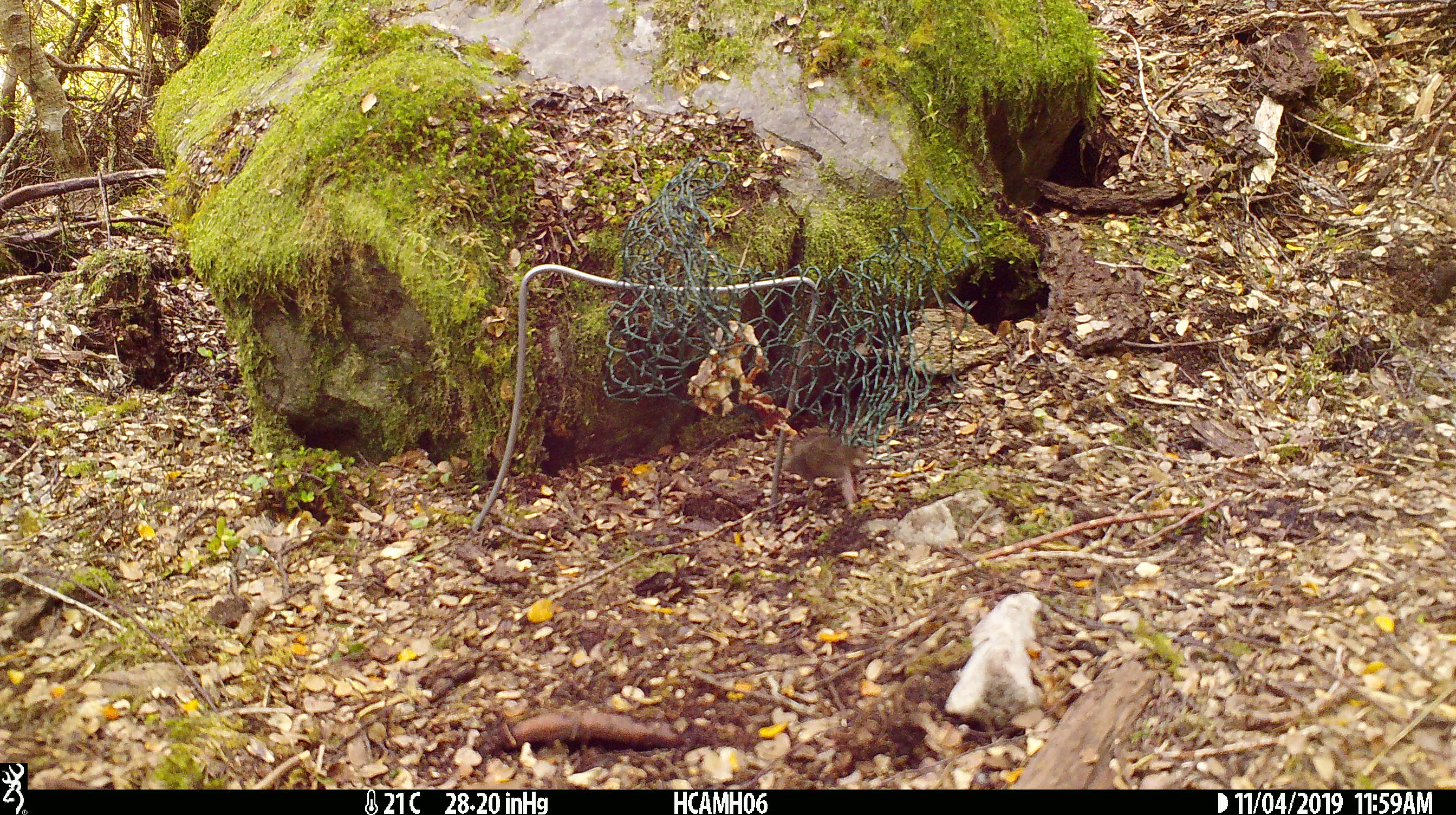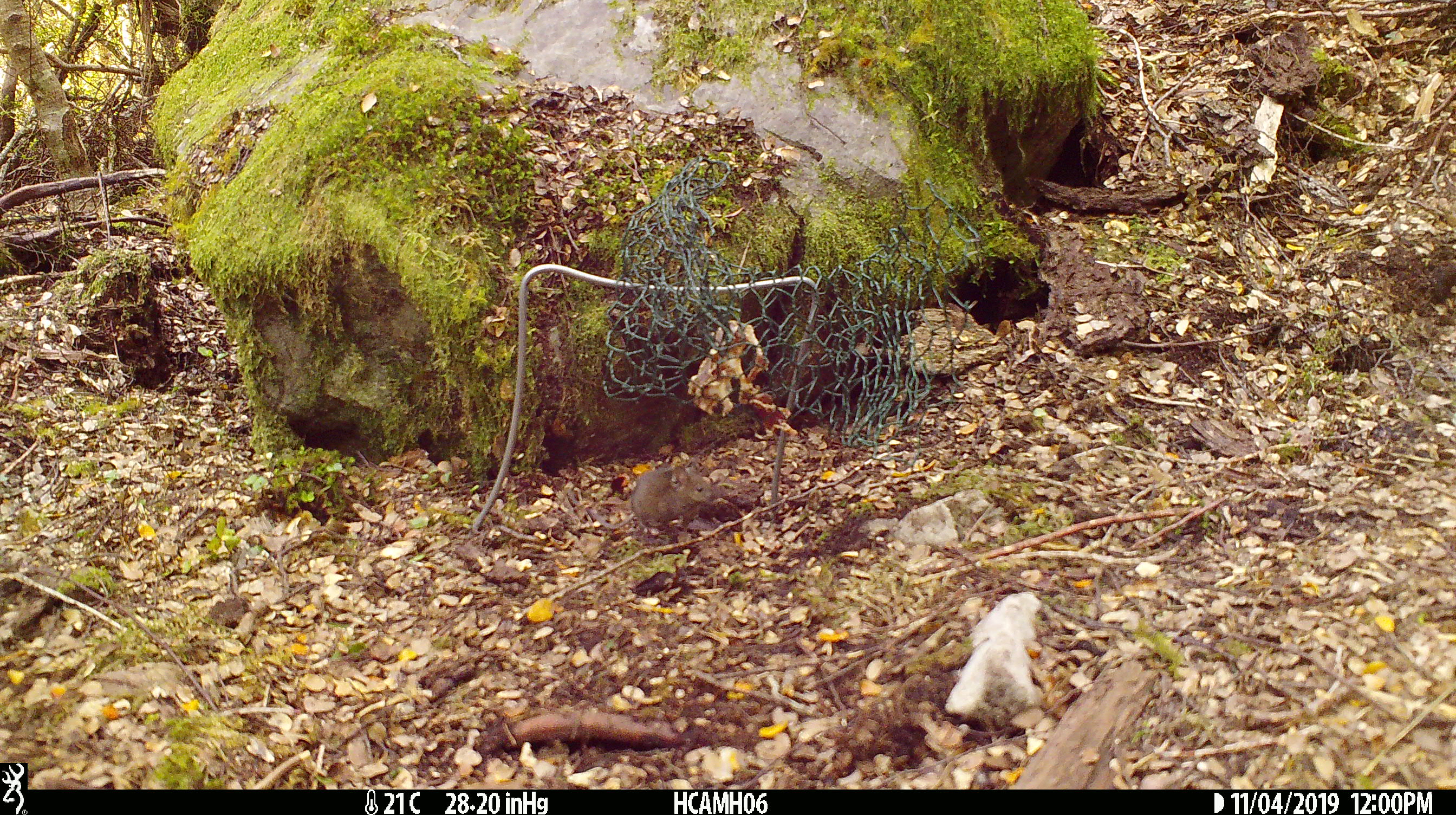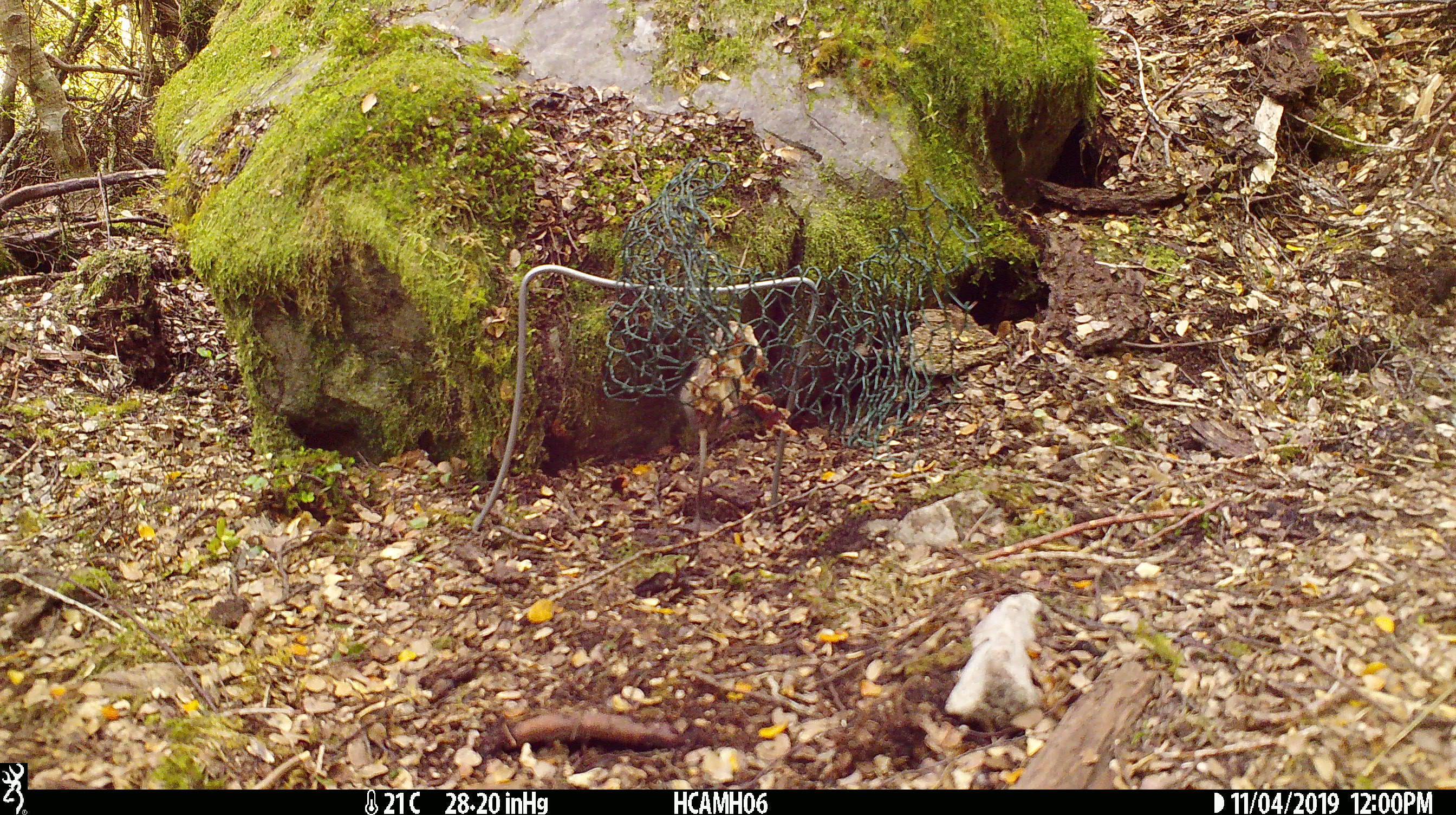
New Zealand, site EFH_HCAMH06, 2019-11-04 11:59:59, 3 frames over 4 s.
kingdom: Animalia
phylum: Chordata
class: Mammalia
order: Rodentia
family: Muridae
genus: Mus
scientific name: Mus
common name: mouse